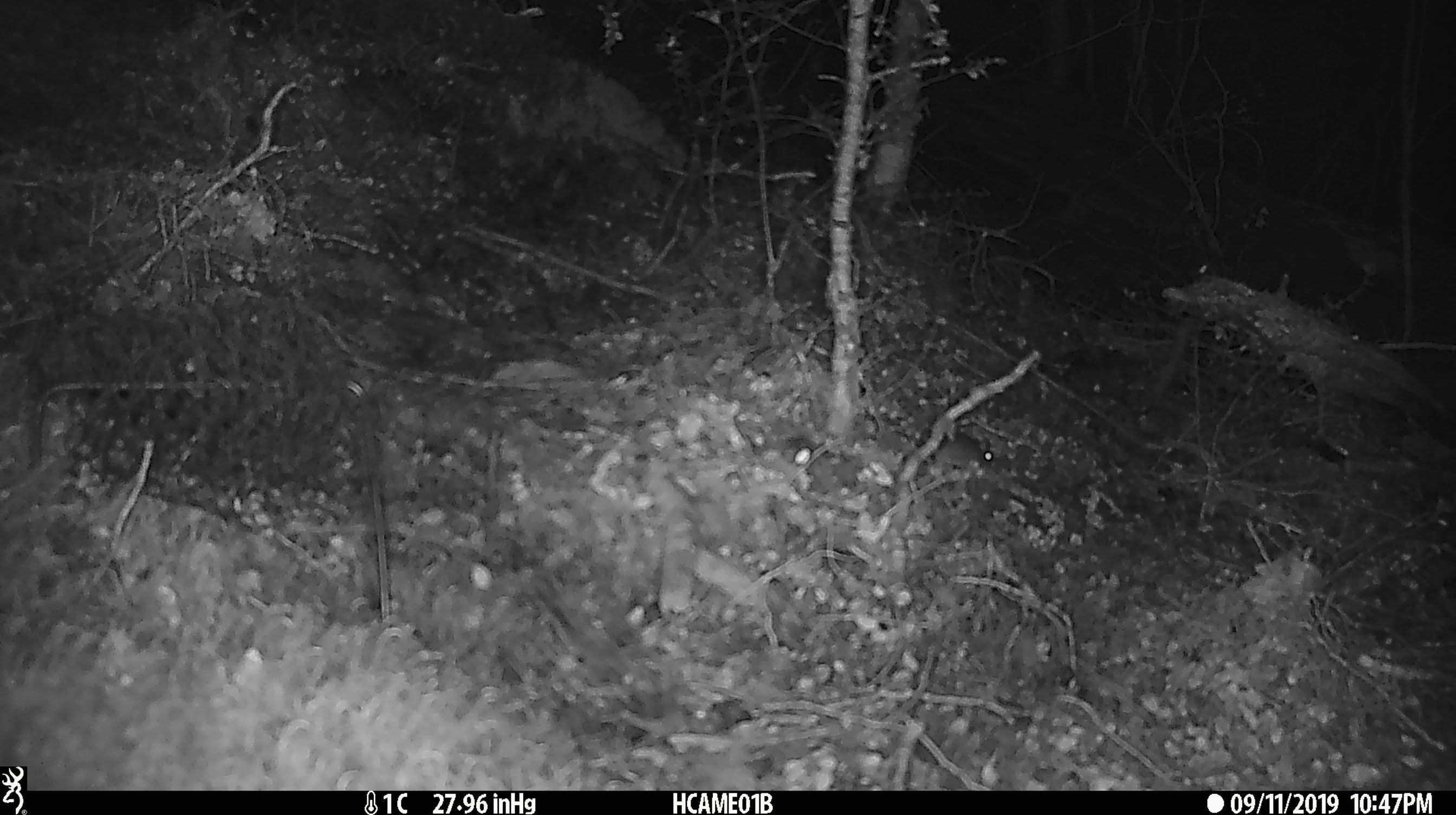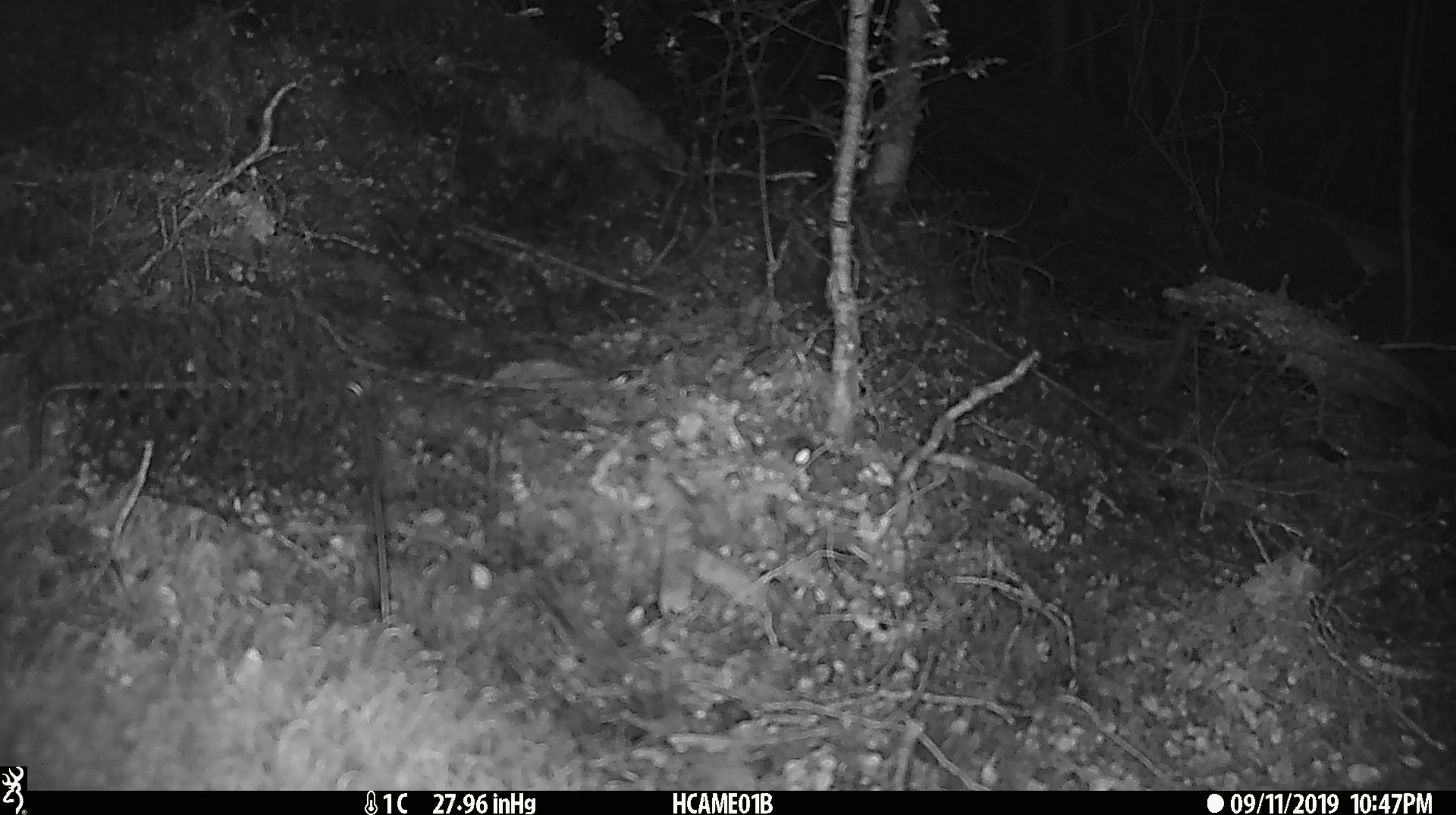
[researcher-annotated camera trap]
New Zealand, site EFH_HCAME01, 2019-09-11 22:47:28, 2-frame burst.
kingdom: Animalia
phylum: Chordata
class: Mammalia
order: Rodentia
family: Muridae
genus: Mus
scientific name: Mus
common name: mouse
Mouse (Mus).